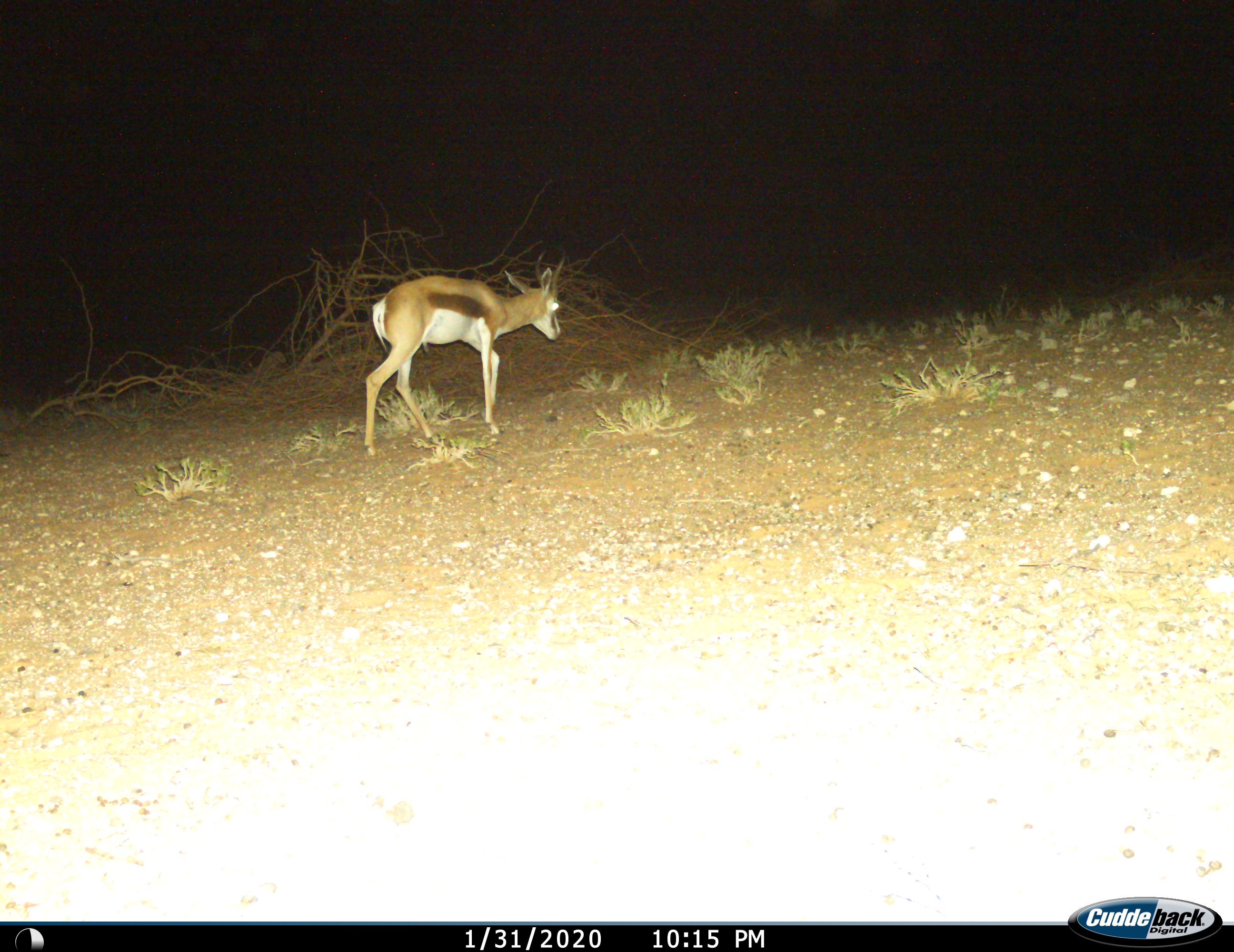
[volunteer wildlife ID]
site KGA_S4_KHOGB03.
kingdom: Animalia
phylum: Chordata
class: Mammalia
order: Artiodactyla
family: Bovidae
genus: Antidorcas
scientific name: Antidorcas marsupialis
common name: springbok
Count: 1.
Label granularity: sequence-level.